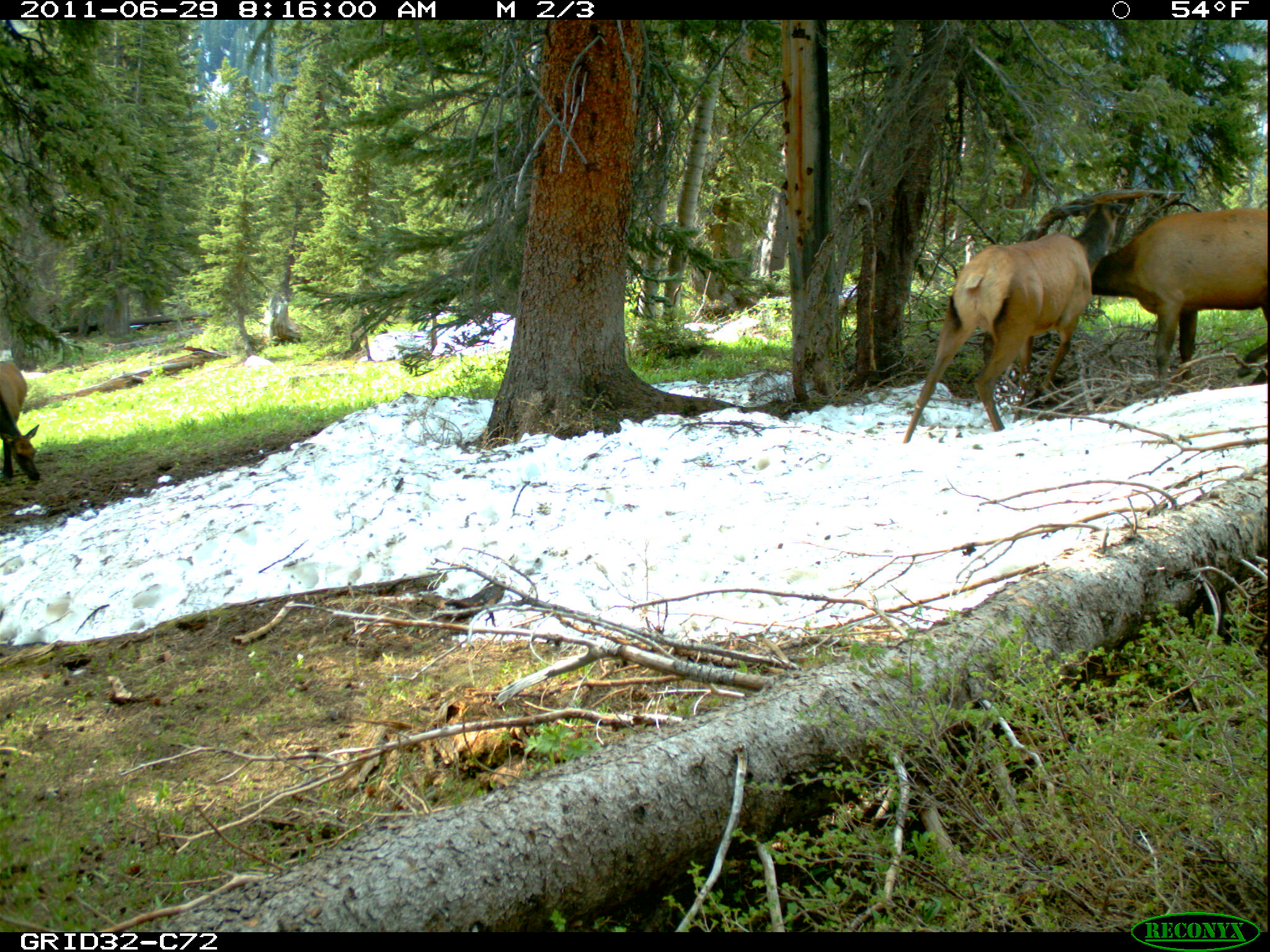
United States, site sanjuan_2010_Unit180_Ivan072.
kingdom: Animalia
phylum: Chordata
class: Mammalia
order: Artiodactyla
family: Cervidae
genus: Cervus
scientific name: Cervus elaphus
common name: red deer